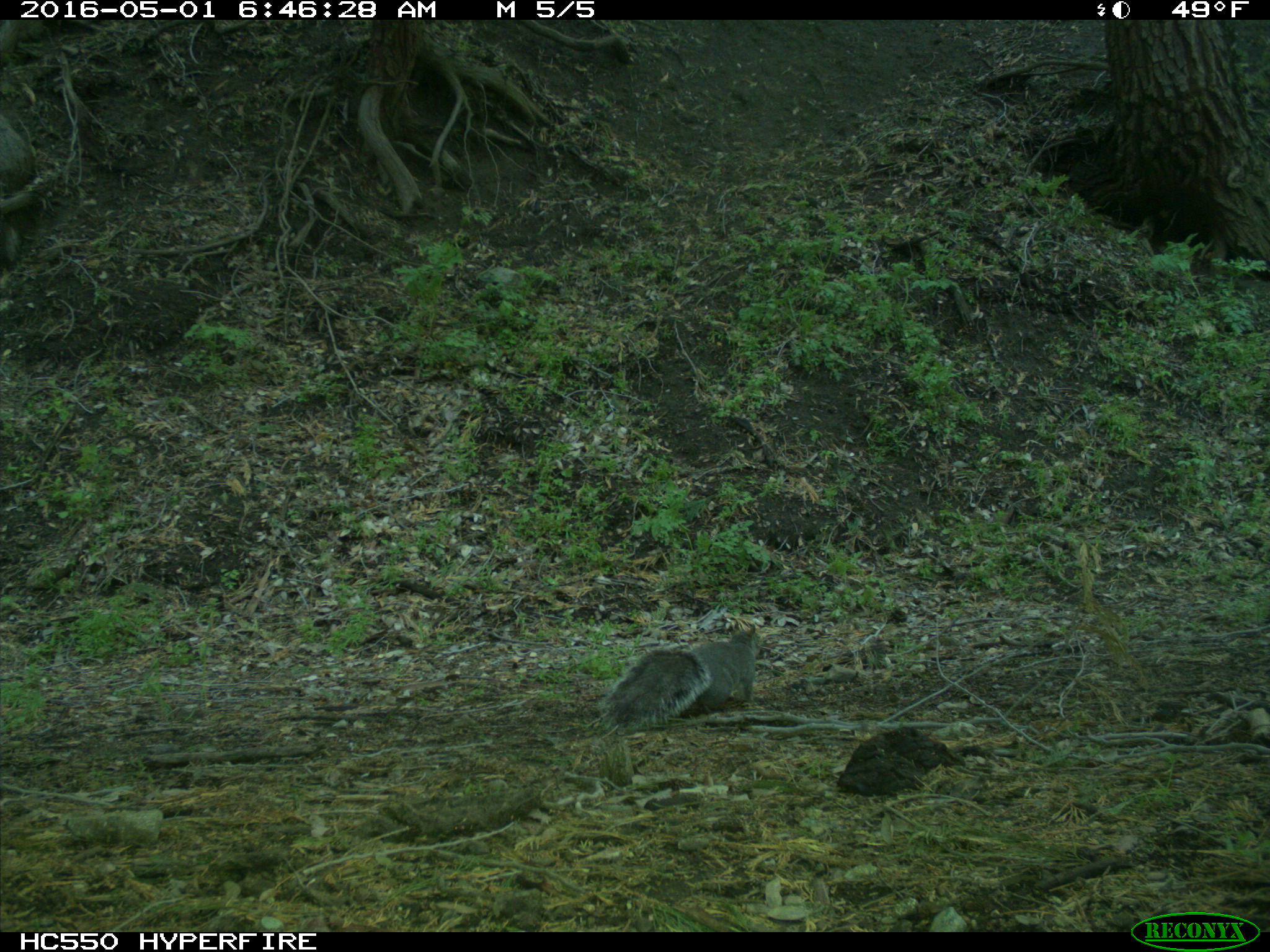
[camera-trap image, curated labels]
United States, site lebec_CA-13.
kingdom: Animalia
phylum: Chordata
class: Mammalia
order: Rodentia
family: Sciuridae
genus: Sciurus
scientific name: Sciurus carolinensis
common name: eastern gray squirrel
Sciurus carolinensis (eastern gray squirrel).